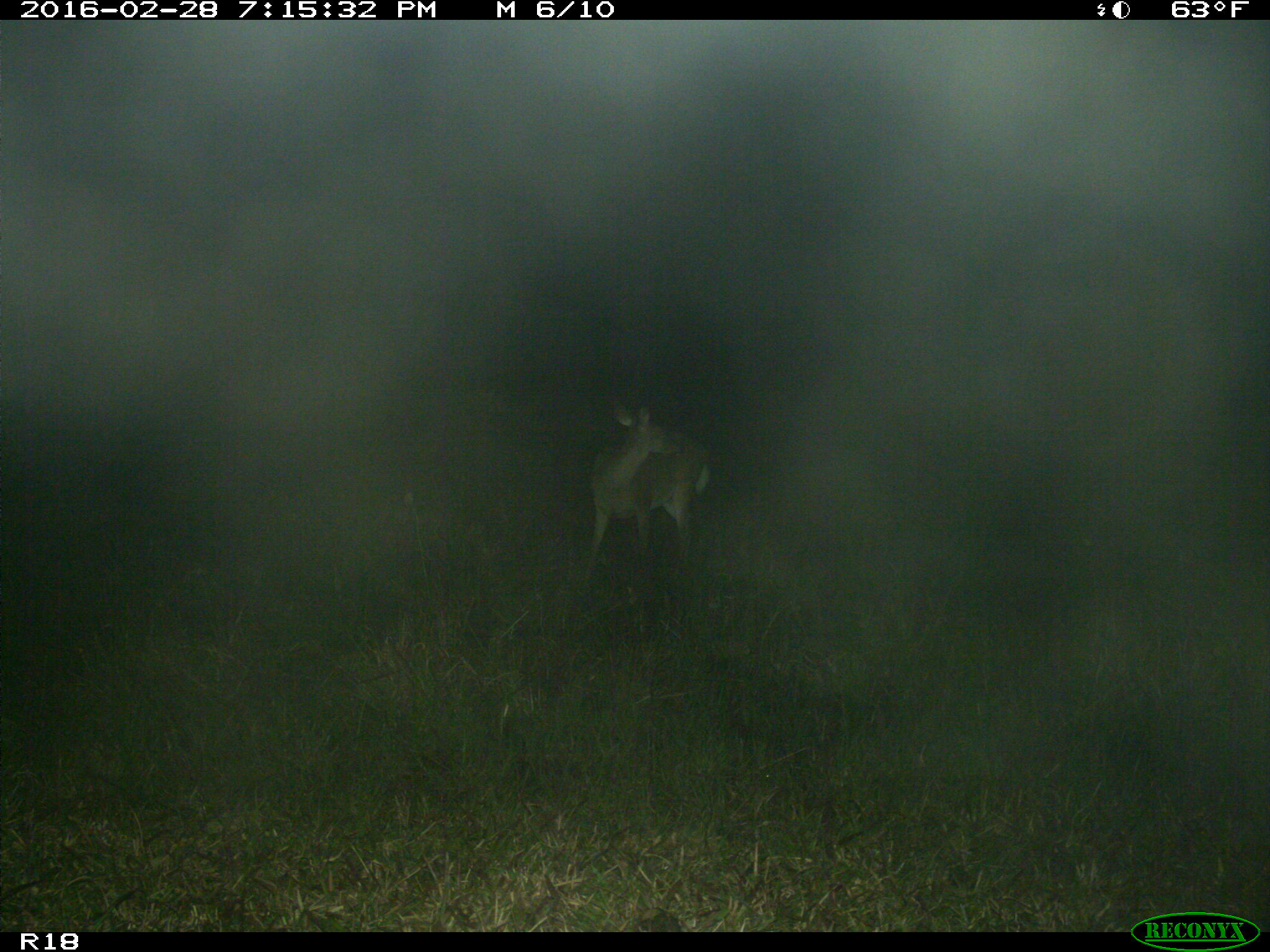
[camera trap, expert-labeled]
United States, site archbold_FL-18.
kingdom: Animalia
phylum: Chordata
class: Mammalia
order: Artiodactyla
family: Cervidae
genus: Odocoileus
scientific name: Odocoileus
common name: deer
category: unidentified deer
Unidentified deer (deer) (Odocoileus).